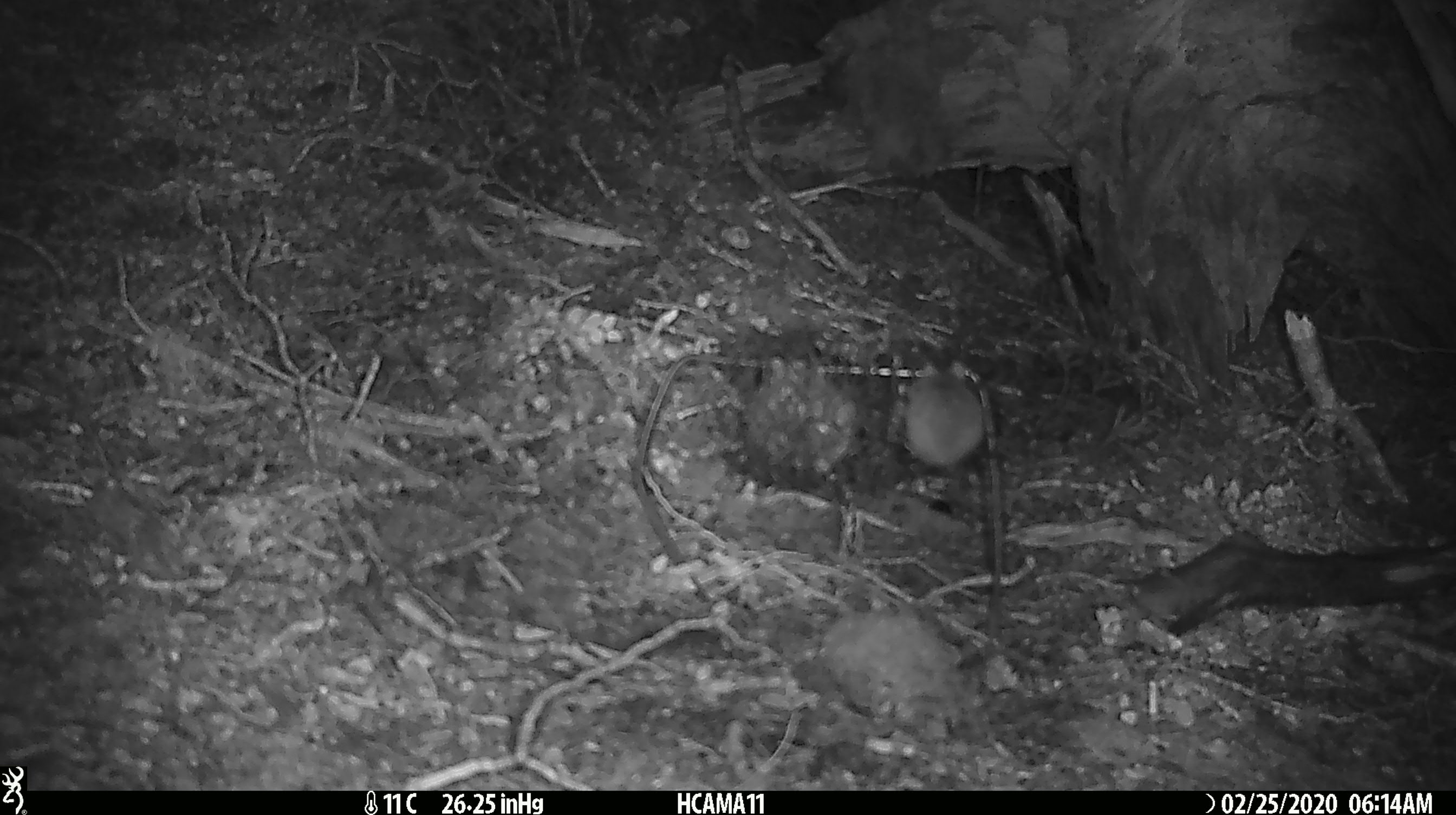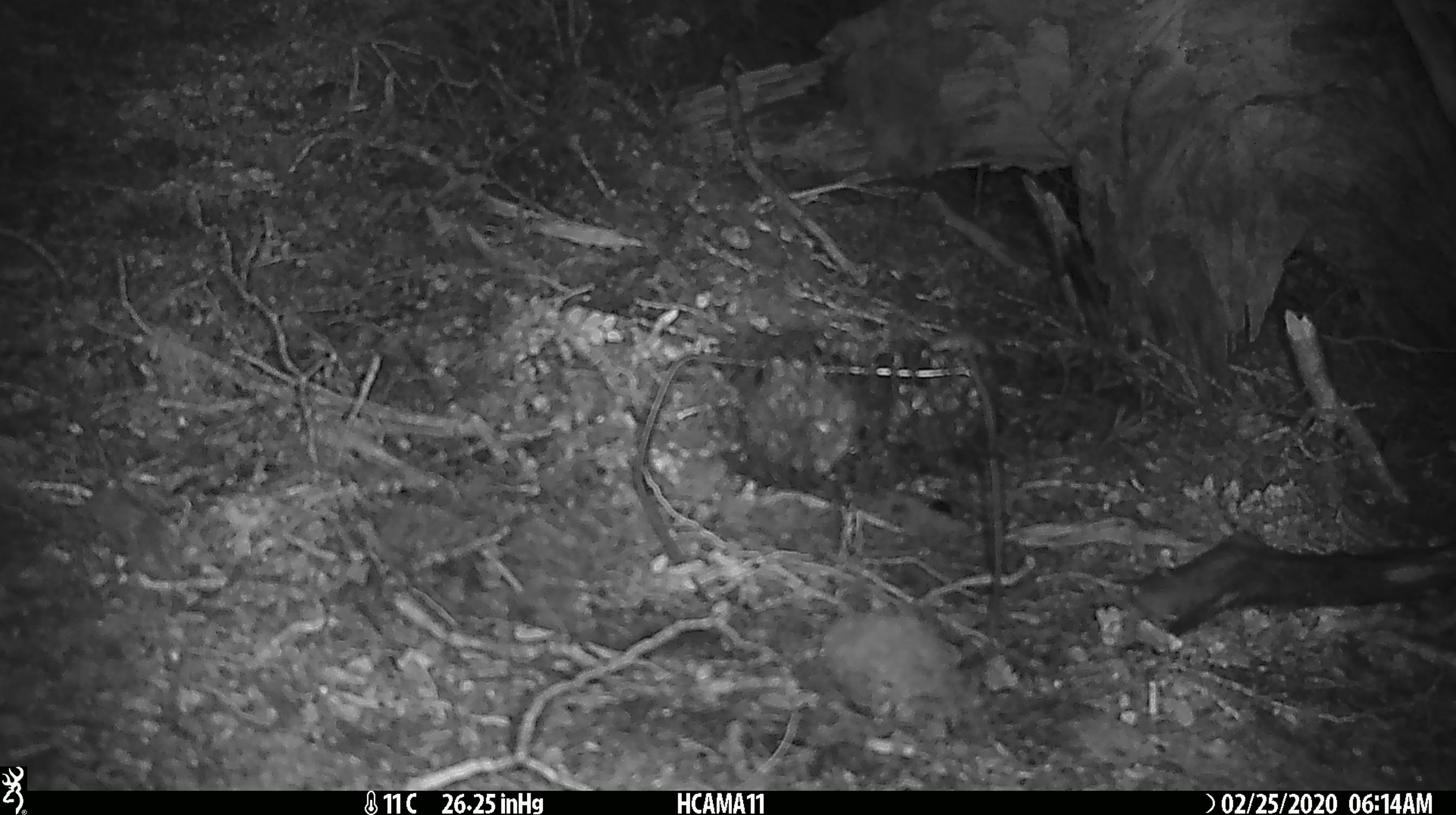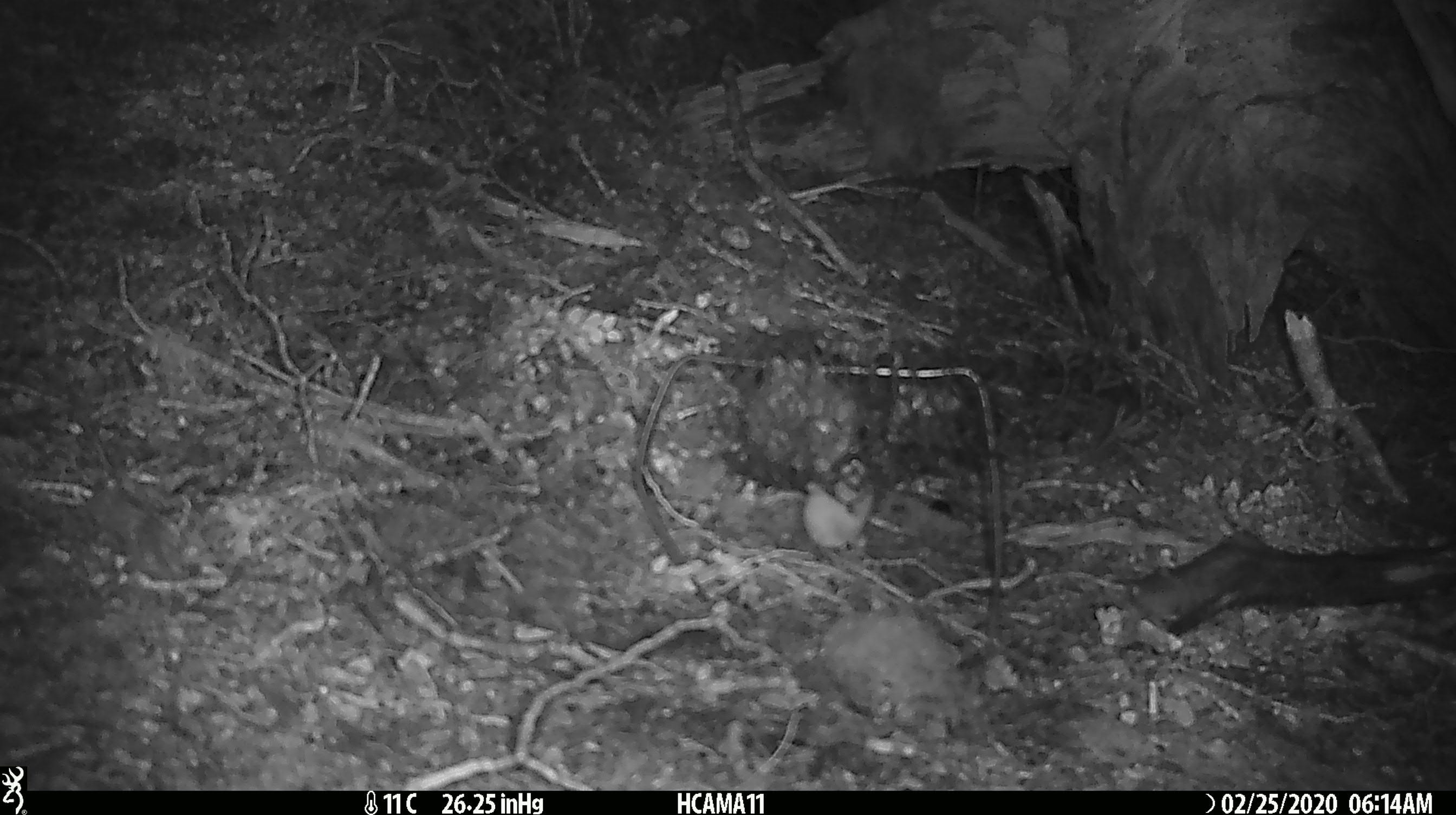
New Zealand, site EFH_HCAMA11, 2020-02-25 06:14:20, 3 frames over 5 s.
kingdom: Animalia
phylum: Chordata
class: Mammalia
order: Rodentia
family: Muridae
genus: Mus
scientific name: Mus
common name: mouse